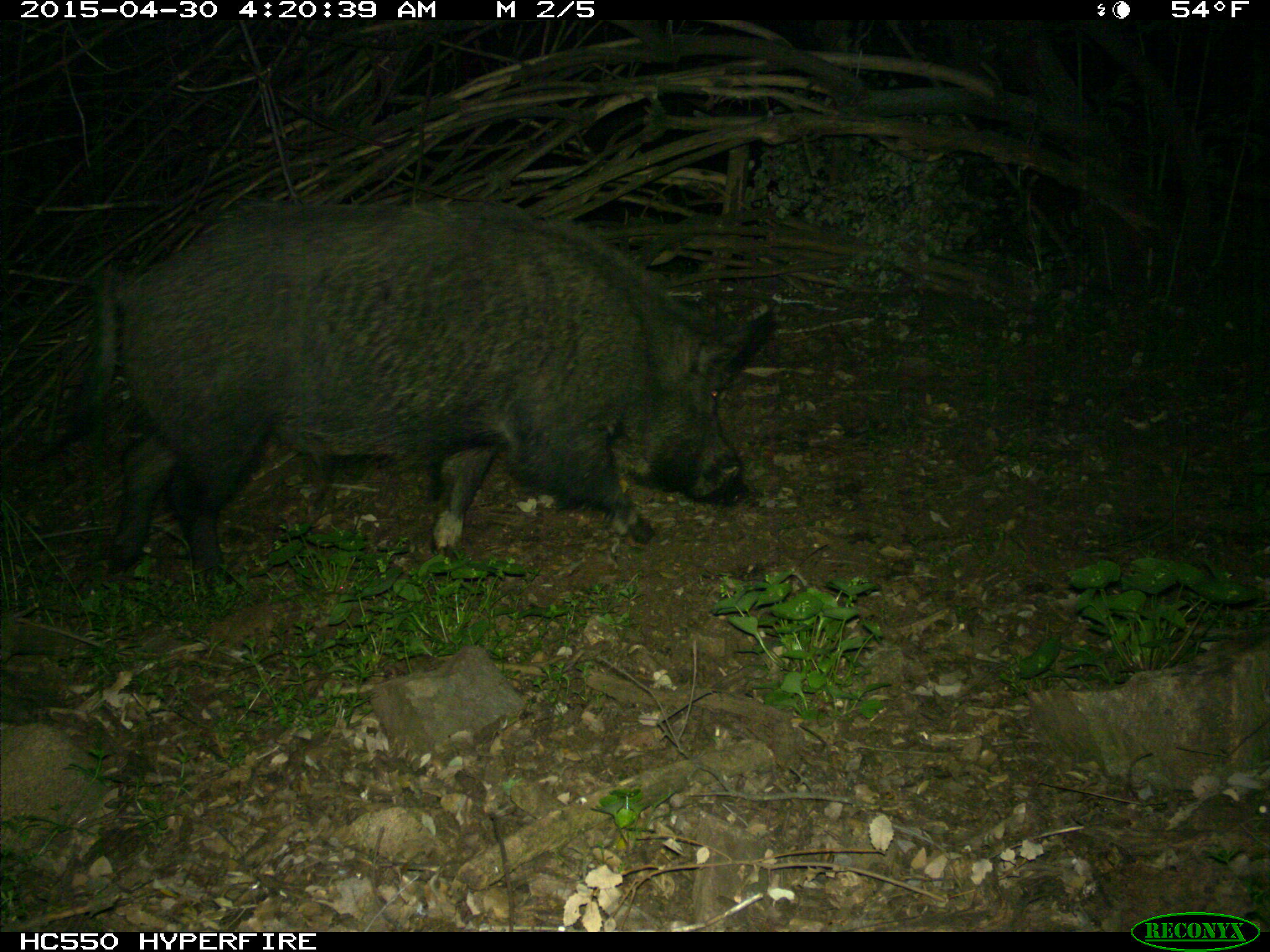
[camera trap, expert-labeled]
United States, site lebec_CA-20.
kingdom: Animalia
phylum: Chordata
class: Mammalia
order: Artiodactyla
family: Suidae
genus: Sus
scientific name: Sus scrofa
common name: wild boar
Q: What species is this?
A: Sus scrofa (wild boar).